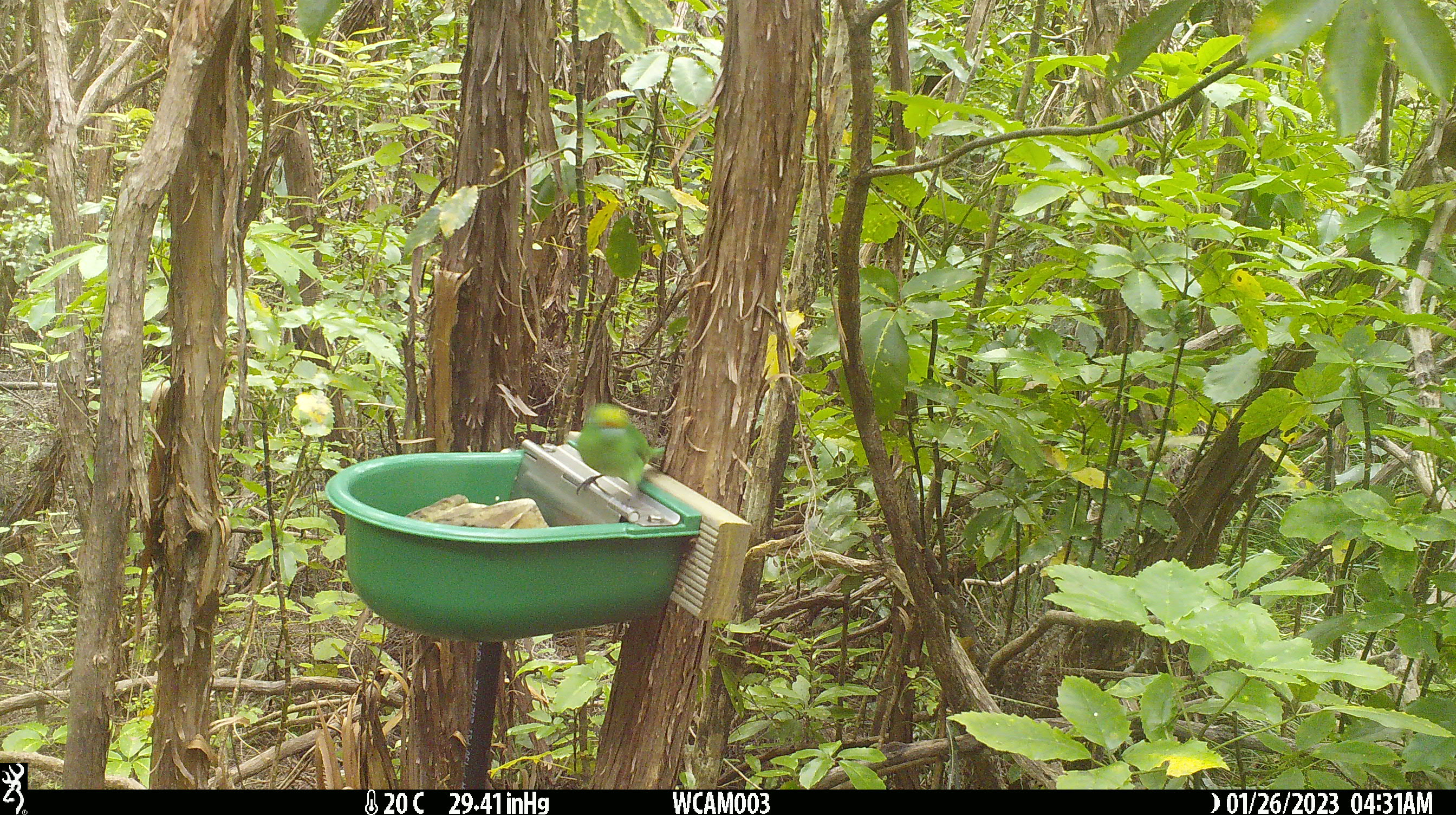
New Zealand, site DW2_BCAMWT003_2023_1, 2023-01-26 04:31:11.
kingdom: Animalia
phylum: Chordata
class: Aves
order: Psittaciformes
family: Psittaculidae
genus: Cyanoramphus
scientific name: Cyanoramphus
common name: parakeet